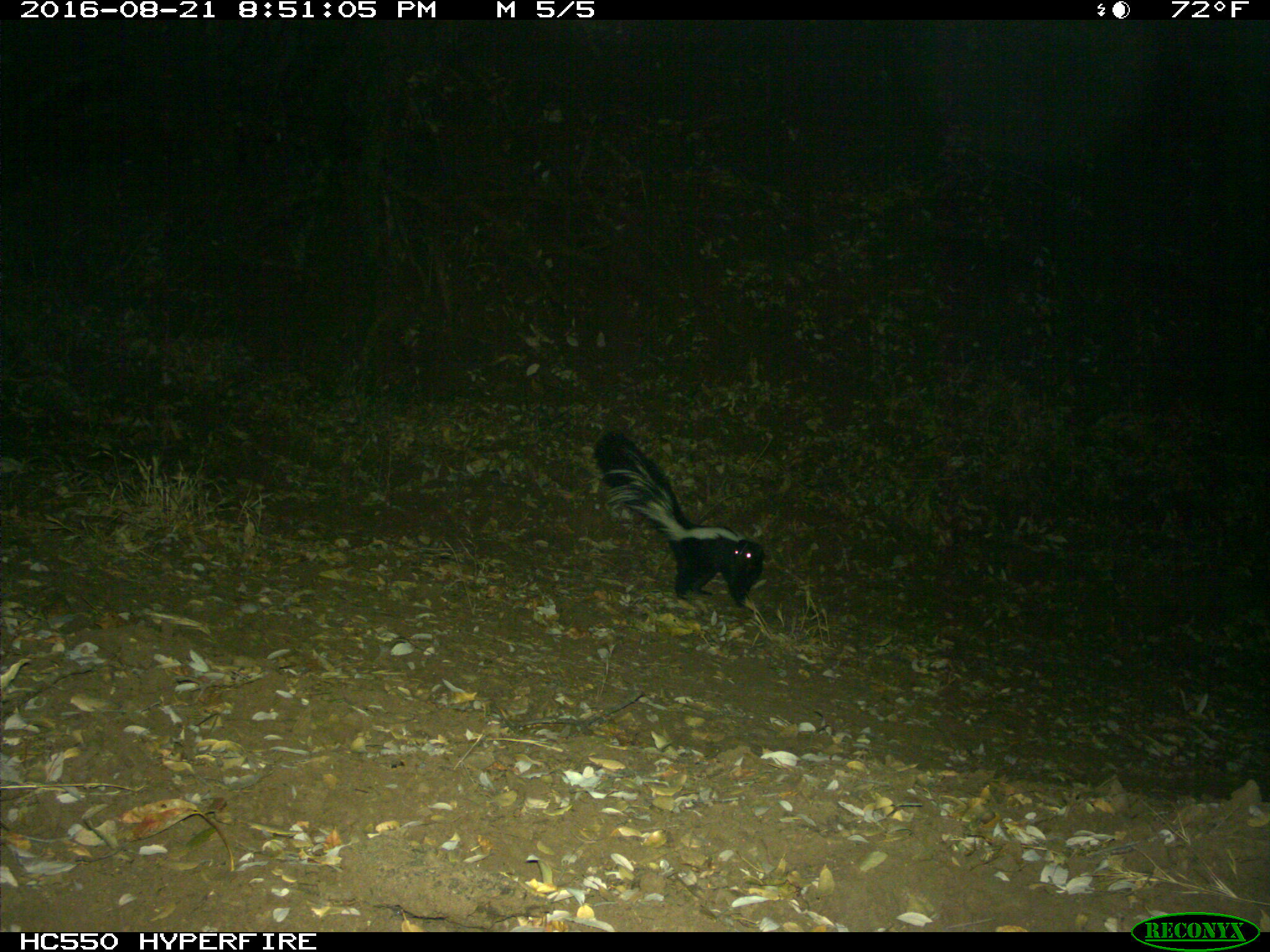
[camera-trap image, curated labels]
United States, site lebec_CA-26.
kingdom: Animalia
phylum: Chordata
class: Mammalia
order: Carnivora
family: Mephitidae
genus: Mephitis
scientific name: Mephitis mephitis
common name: striped skunk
Mephitis mephitis (striped skunk).